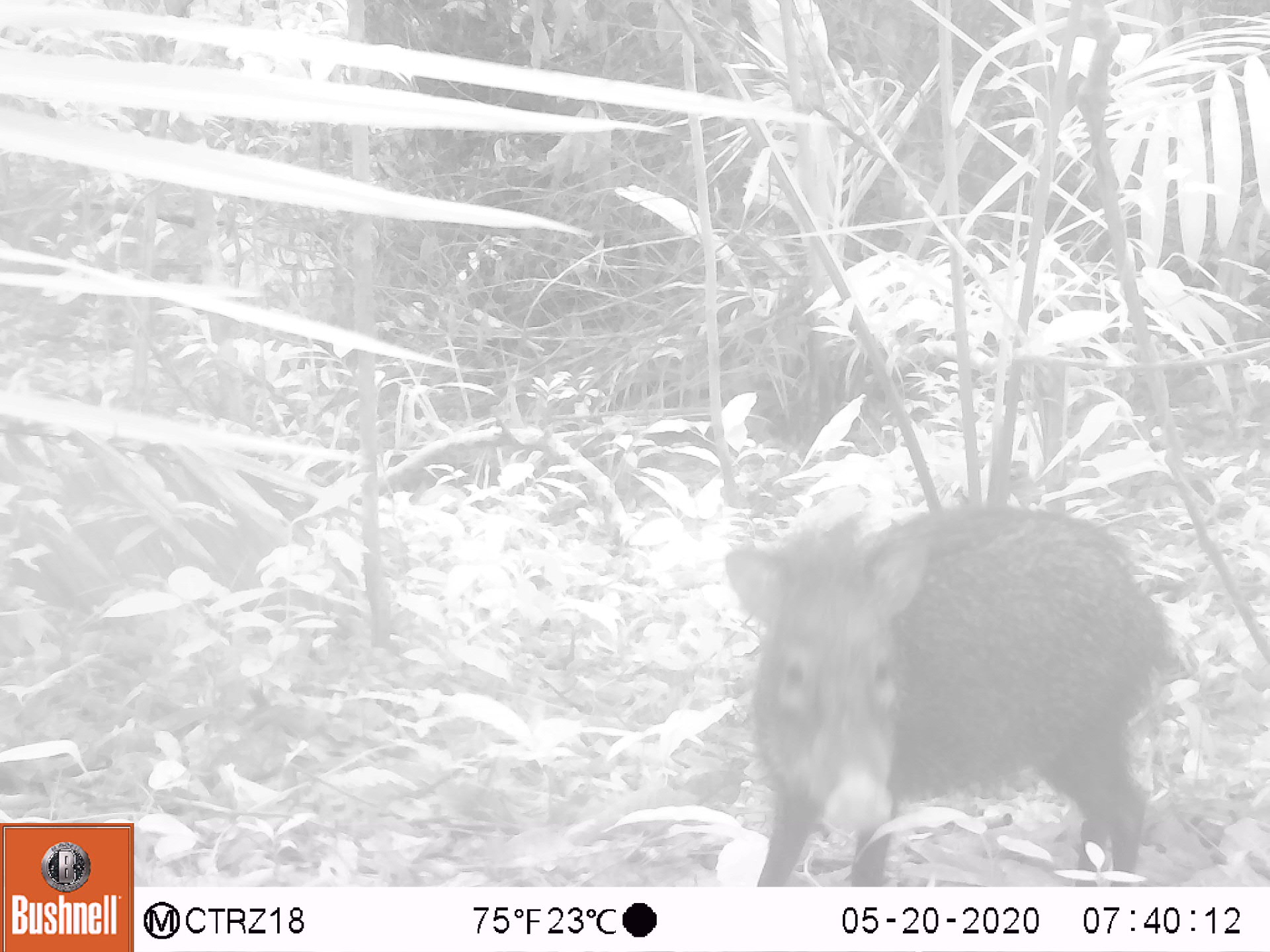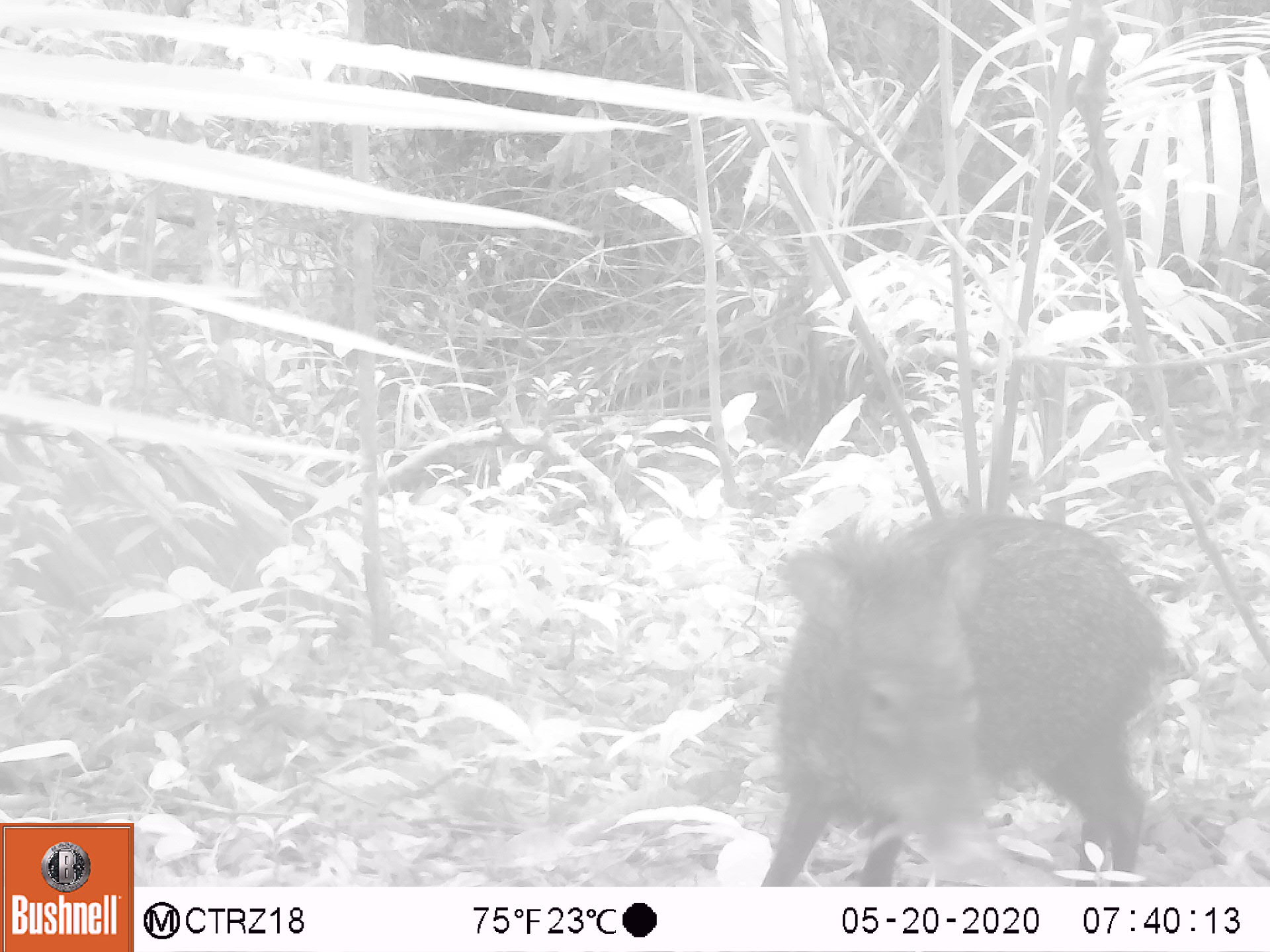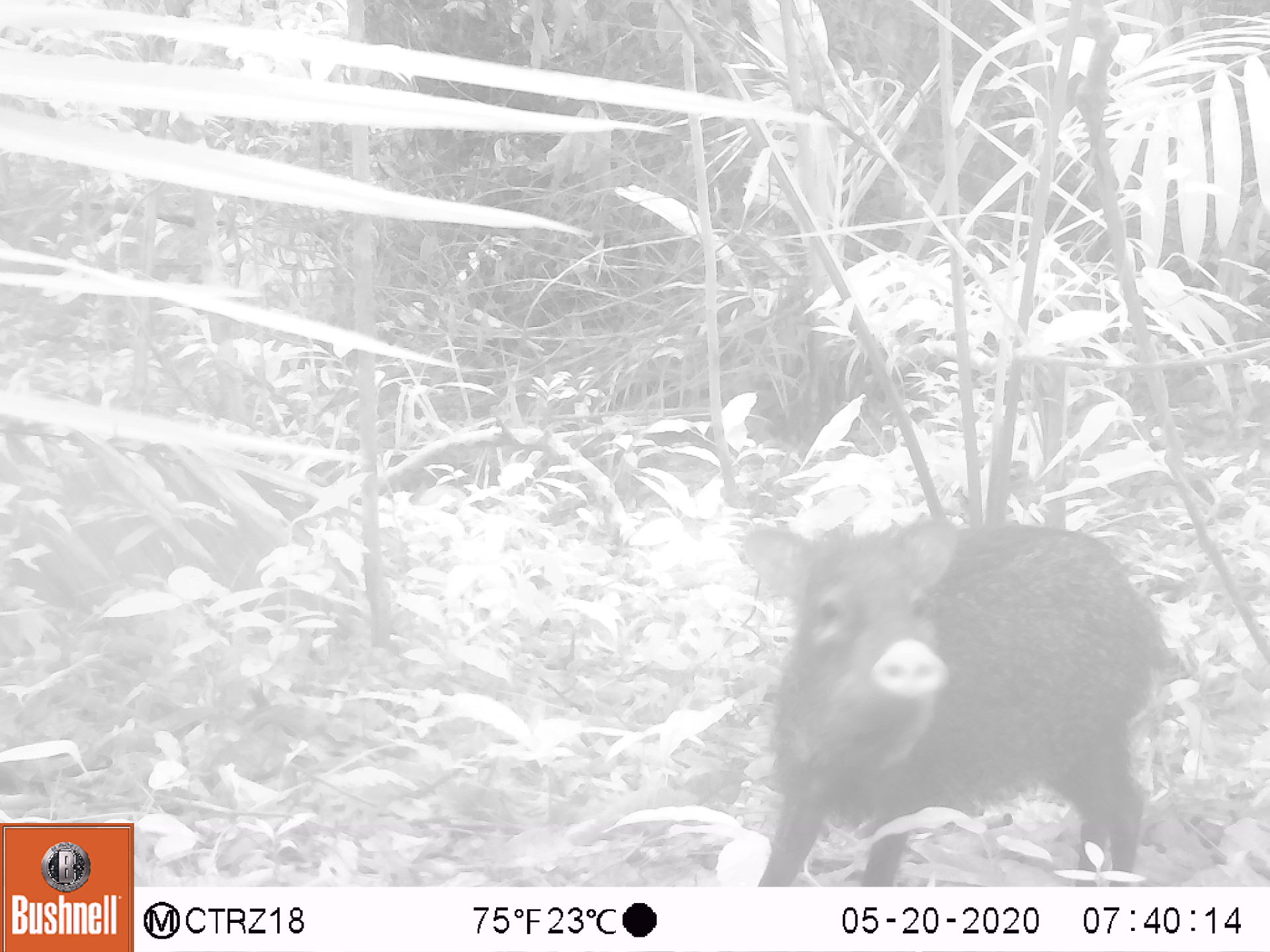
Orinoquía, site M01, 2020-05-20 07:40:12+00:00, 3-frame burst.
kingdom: Animalia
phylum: Chordata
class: Mammalia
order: Artiodactyla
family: Tayassuidae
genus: Pecari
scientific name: Pecari tajacu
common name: collared peccary